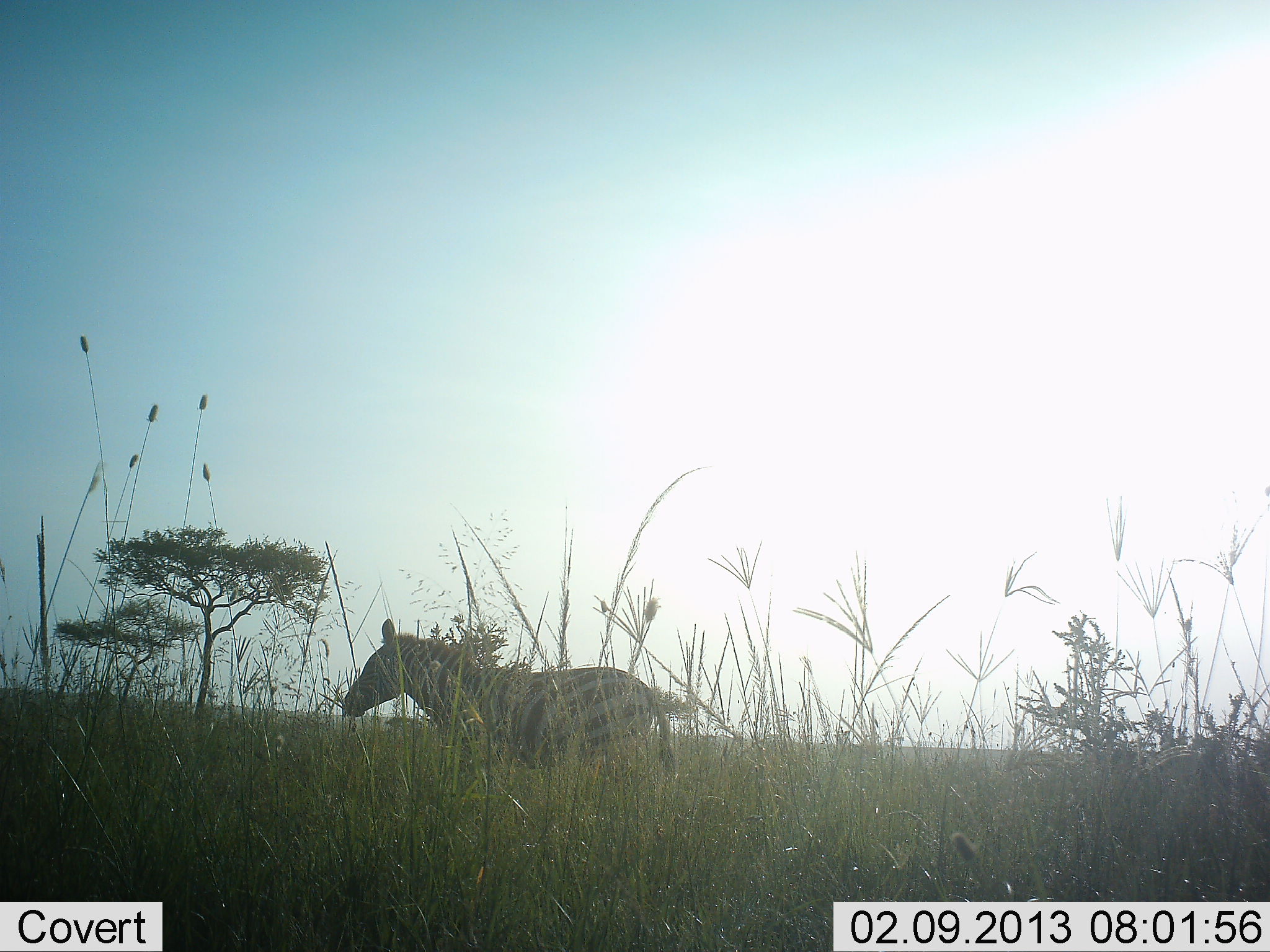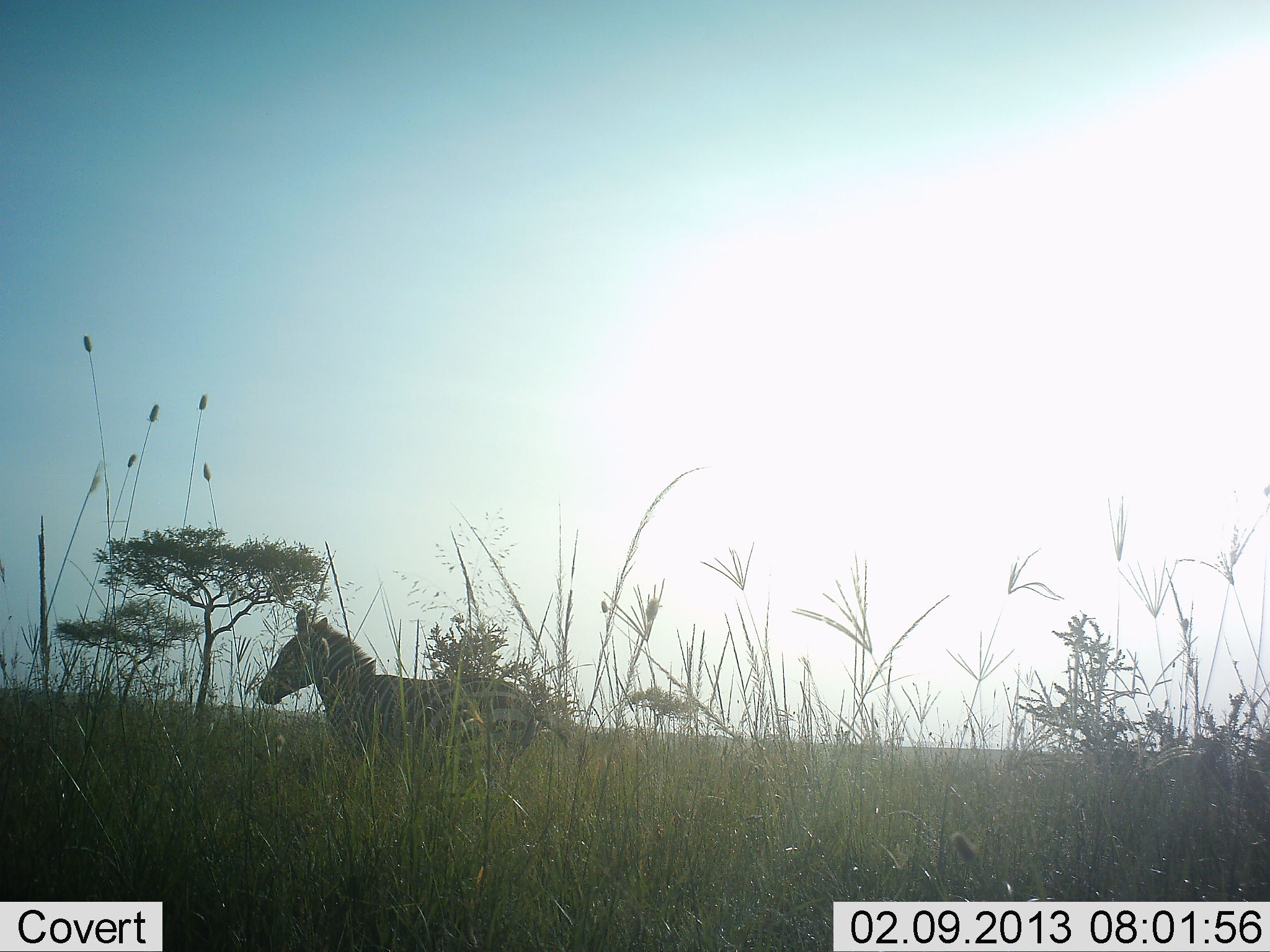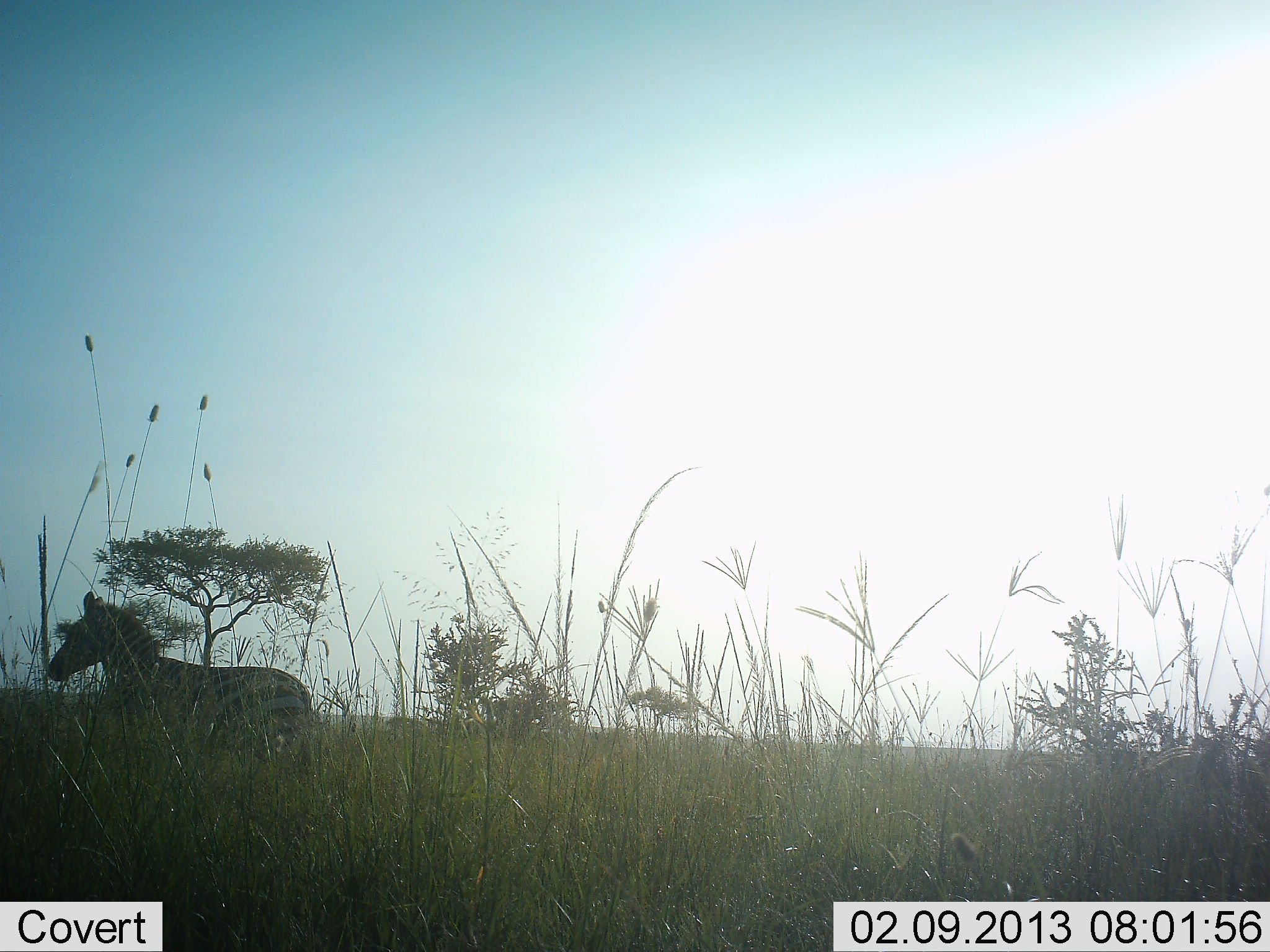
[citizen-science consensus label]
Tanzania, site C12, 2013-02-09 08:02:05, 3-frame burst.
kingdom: Animalia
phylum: Chordata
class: Mammalia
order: Perissodactyla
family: Equidae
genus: Equus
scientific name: Equus quagga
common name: plains zebra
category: zebra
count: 1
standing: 12%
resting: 4%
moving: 83%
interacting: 0%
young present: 0%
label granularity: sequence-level